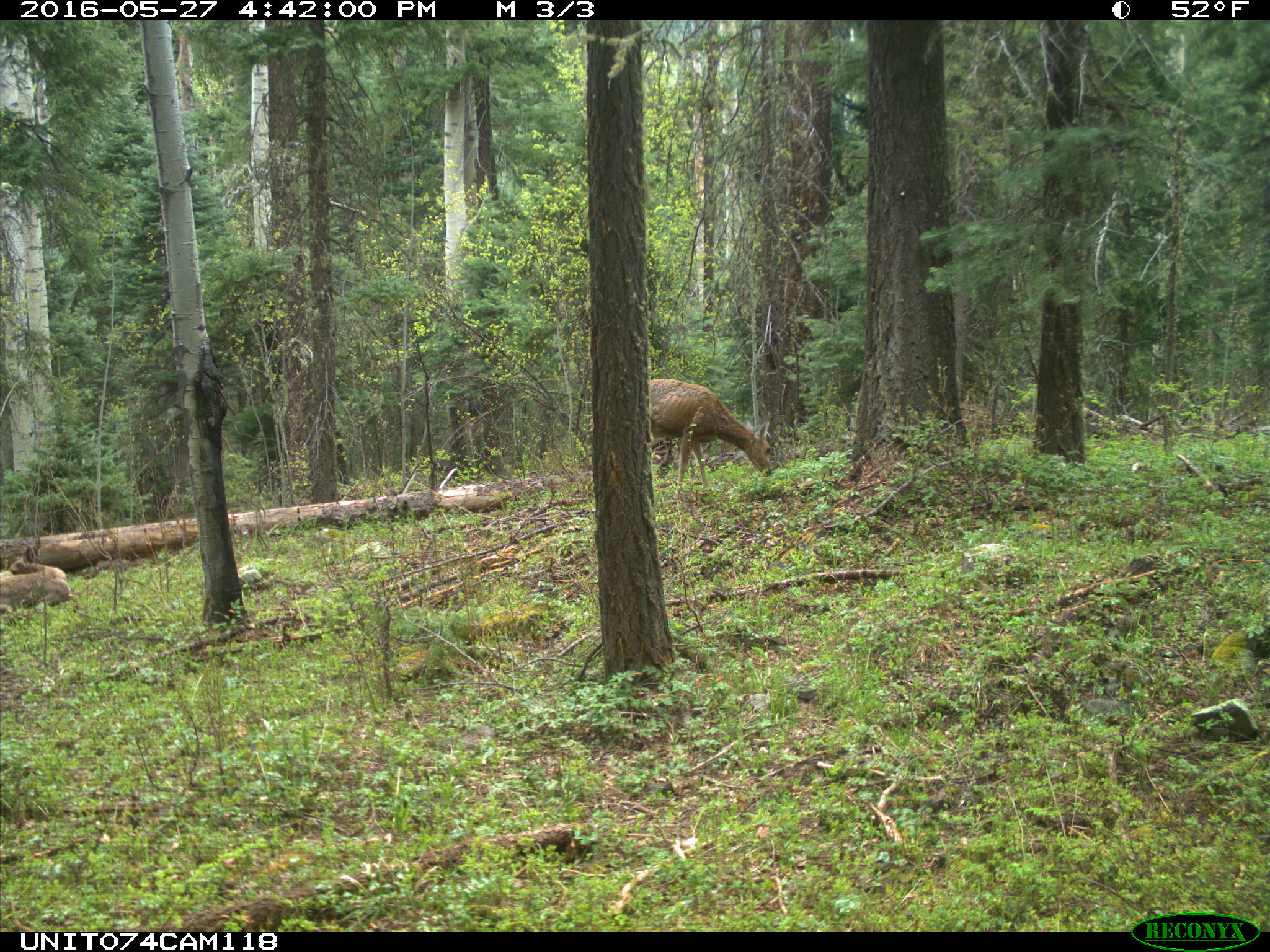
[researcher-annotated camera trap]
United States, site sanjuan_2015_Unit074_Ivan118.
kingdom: Animalia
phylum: Chordata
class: Mammalia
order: Artiodactyla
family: Cervidae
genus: Odocoileus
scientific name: Odocoileus hemionus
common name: mule deer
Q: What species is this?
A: Odocoileus hemionus (mule deer).